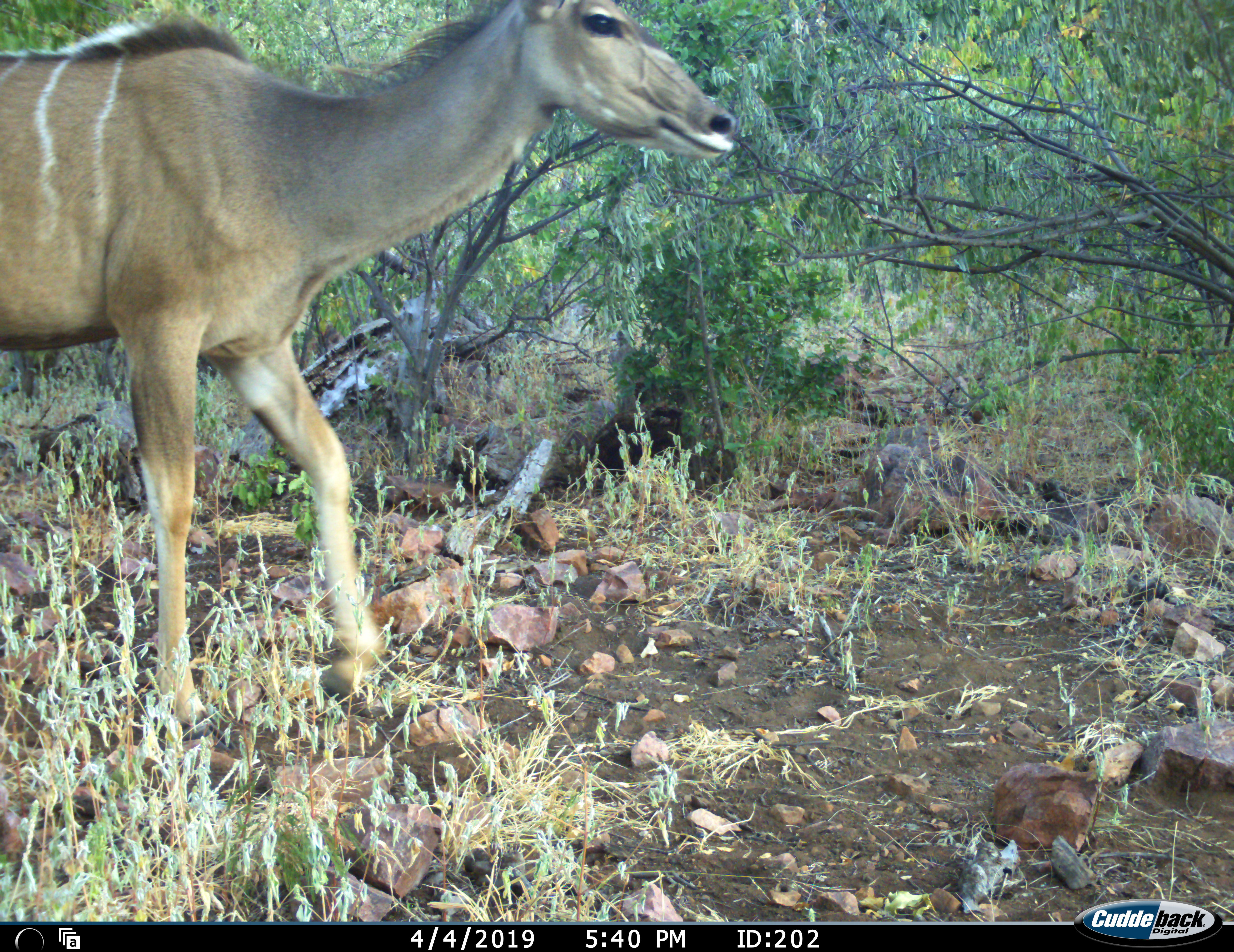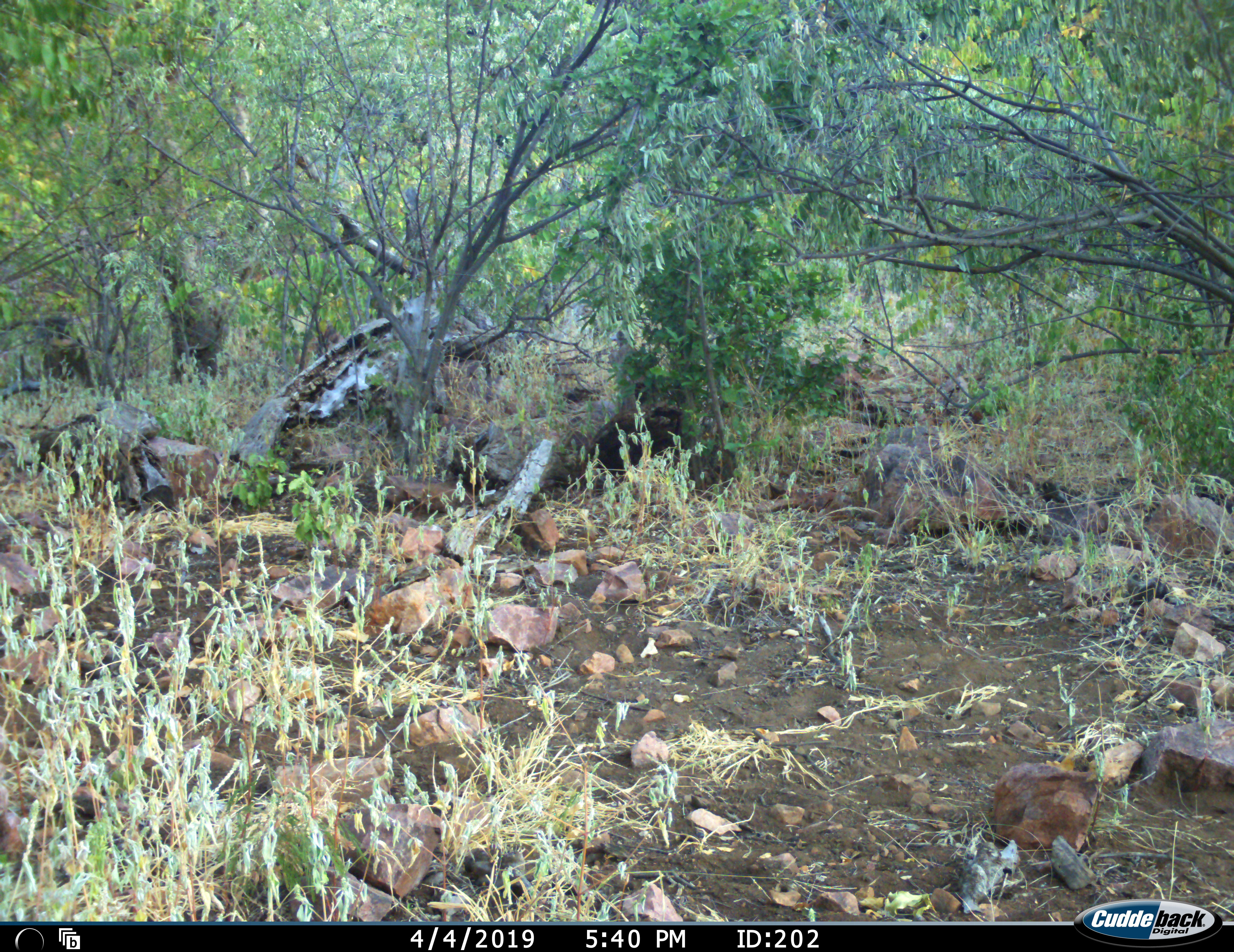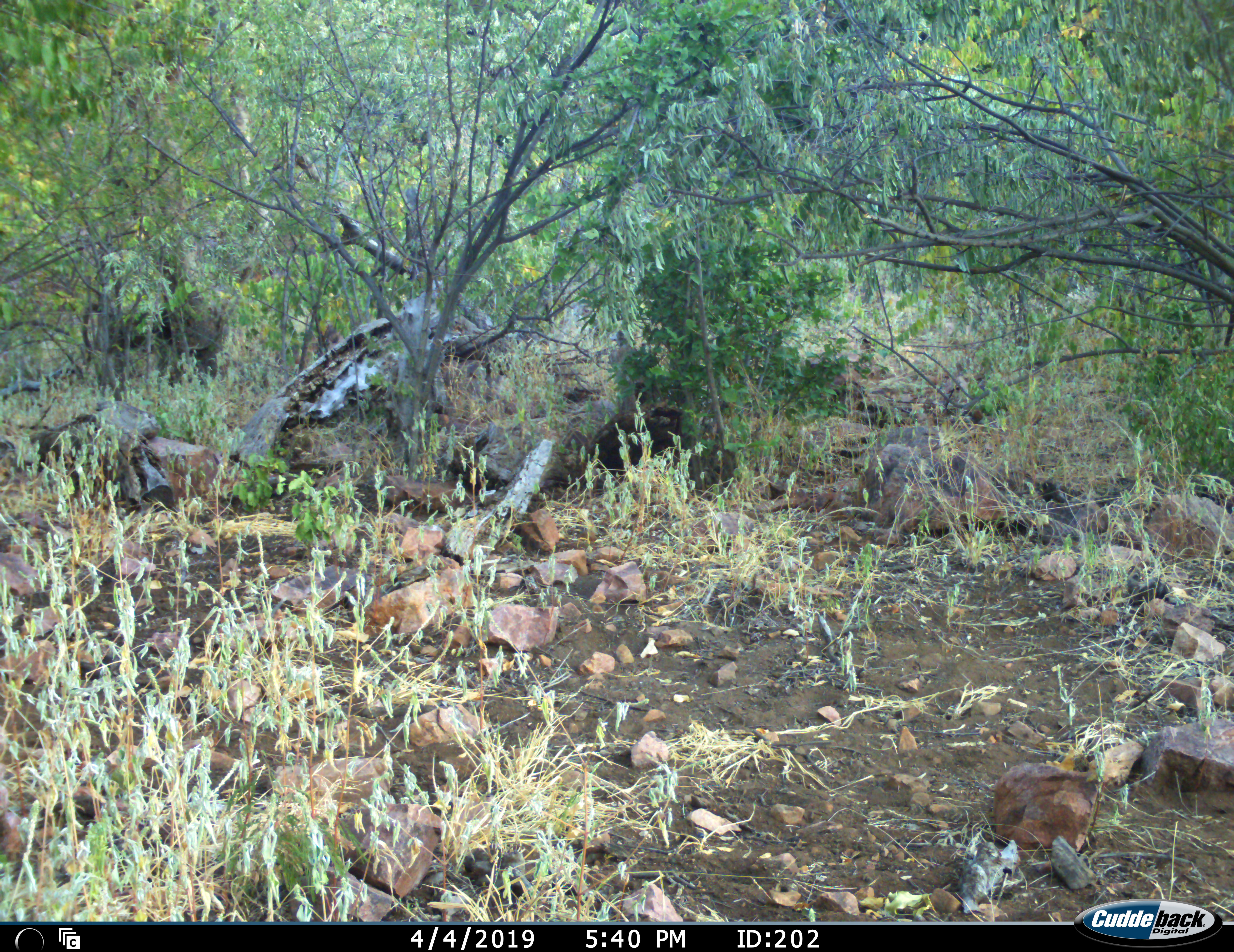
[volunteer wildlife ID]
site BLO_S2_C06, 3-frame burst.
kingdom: Animalia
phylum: Chordata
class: Mammalia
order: Artiodactyla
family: Bovidae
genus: Tragelaphus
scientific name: Tragelaphus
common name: kudu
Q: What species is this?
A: Kudu (Tragelaphus).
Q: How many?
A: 1.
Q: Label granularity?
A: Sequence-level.